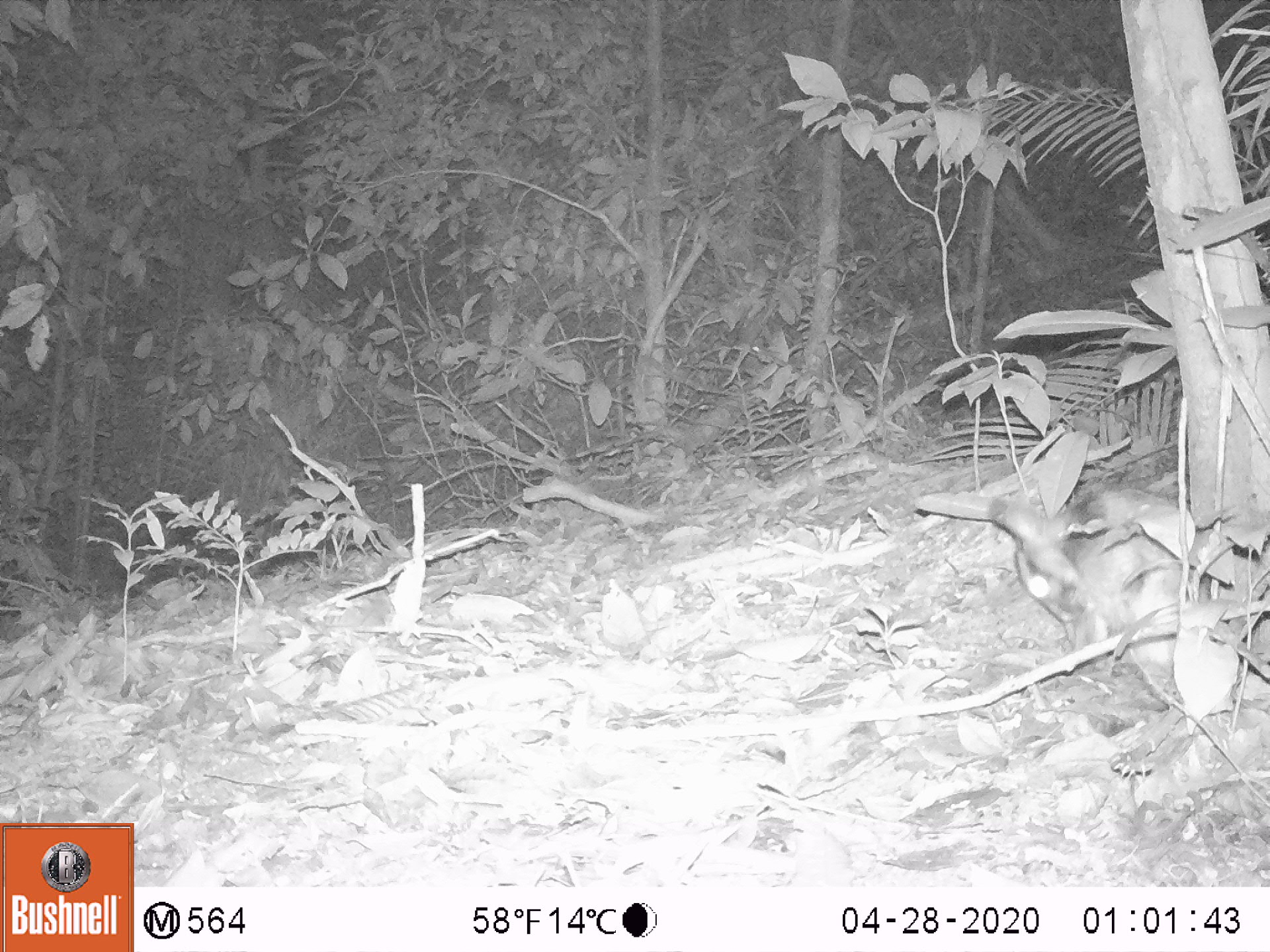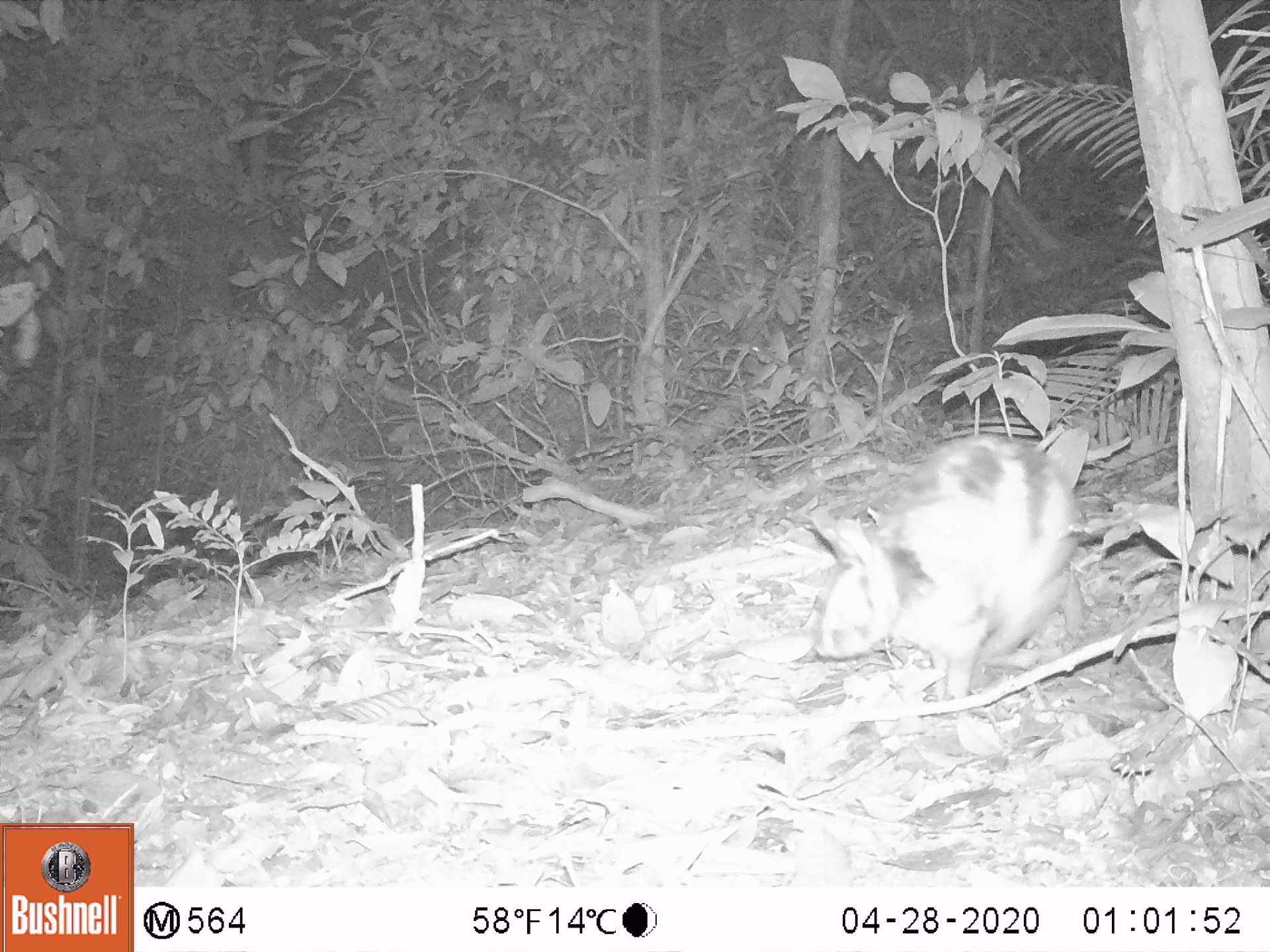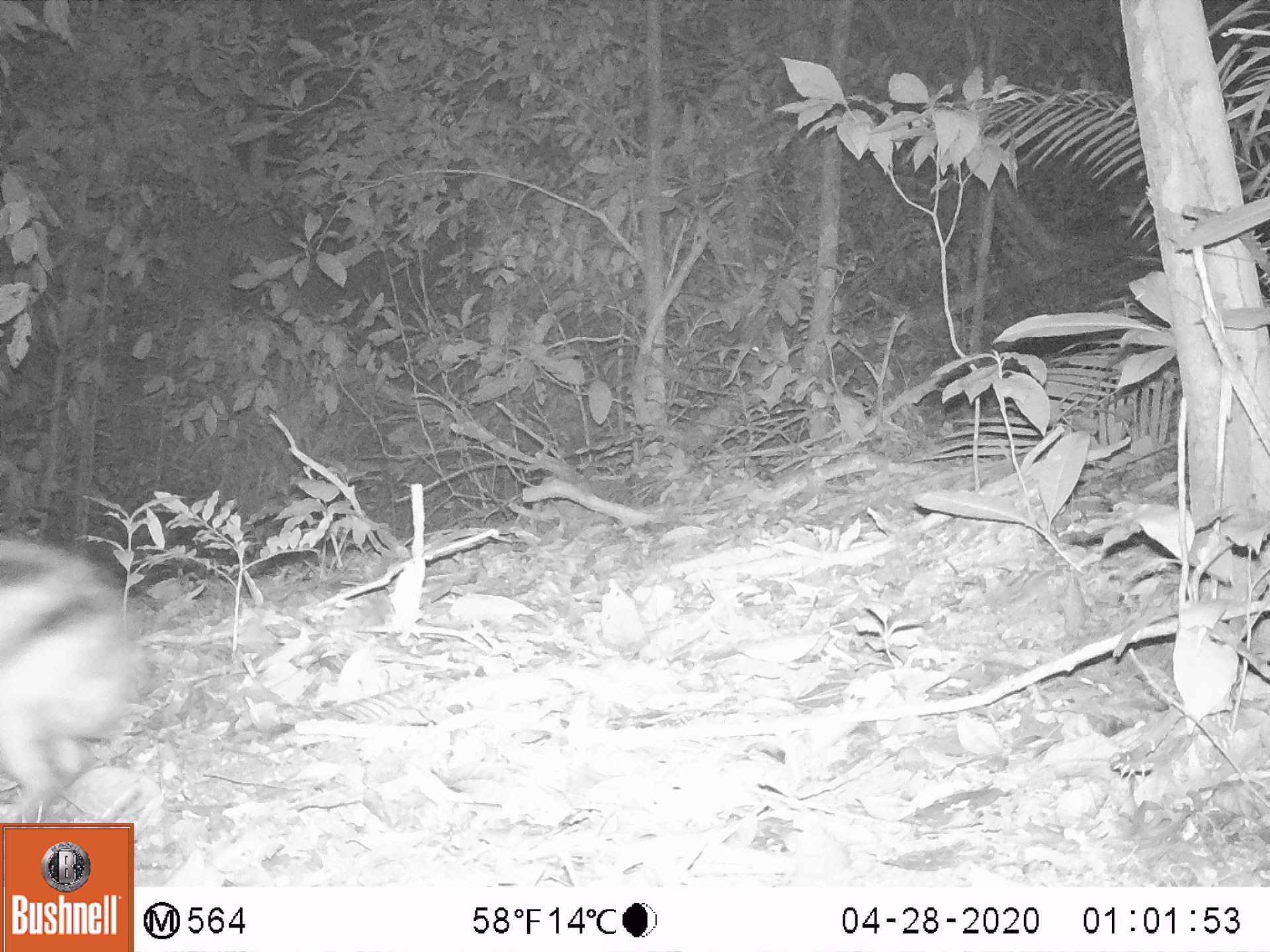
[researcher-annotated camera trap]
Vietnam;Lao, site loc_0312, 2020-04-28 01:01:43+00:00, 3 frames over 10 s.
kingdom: Animalia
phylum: Chordata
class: Mammalia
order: Lagomorpha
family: Leporidae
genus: Nesolagus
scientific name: Nesolagus timminsi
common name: annamite striped rabbit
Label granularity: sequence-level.